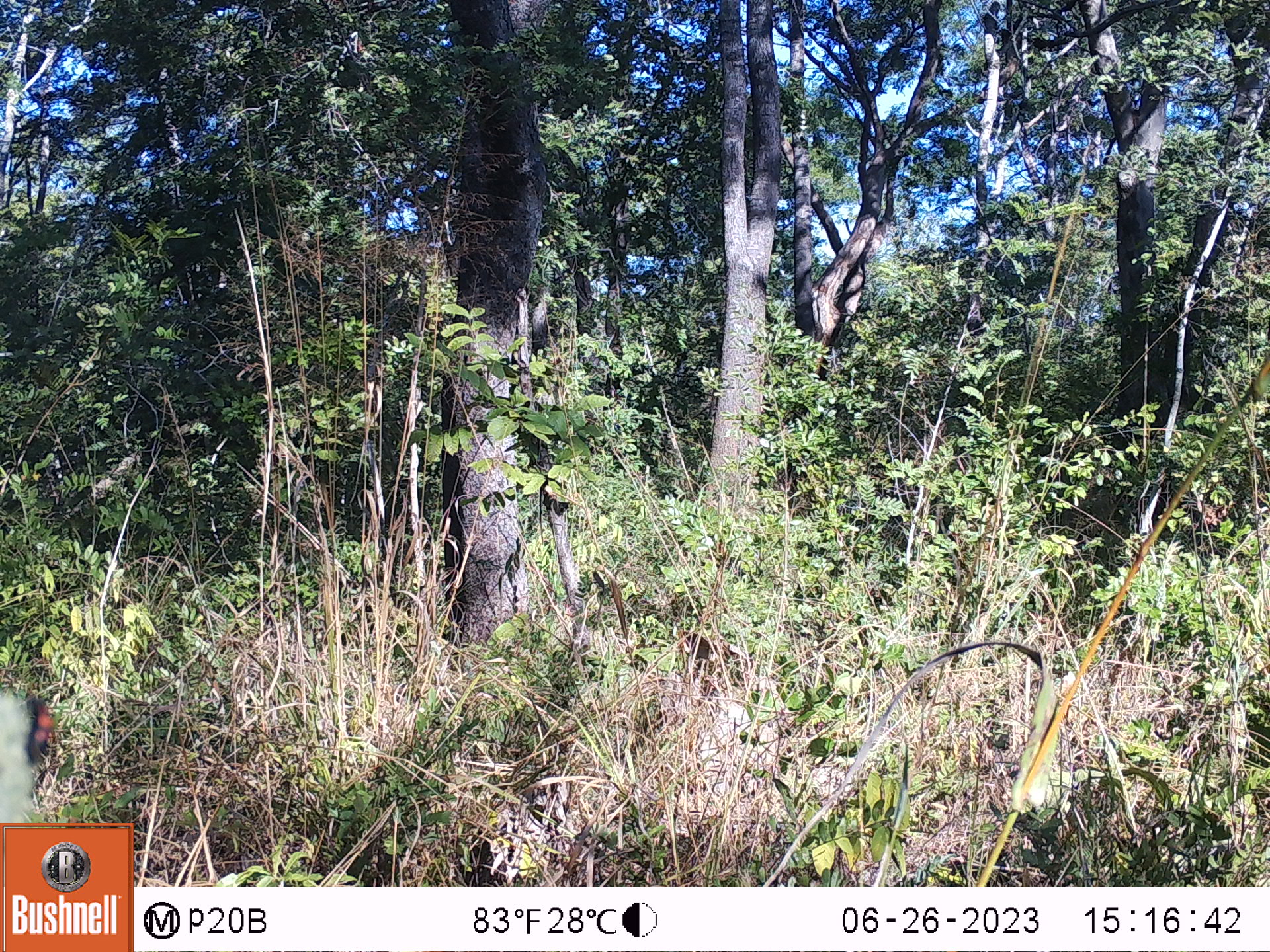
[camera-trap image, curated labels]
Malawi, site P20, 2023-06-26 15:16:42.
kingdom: Animalia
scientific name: Animalia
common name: other animal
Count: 1.